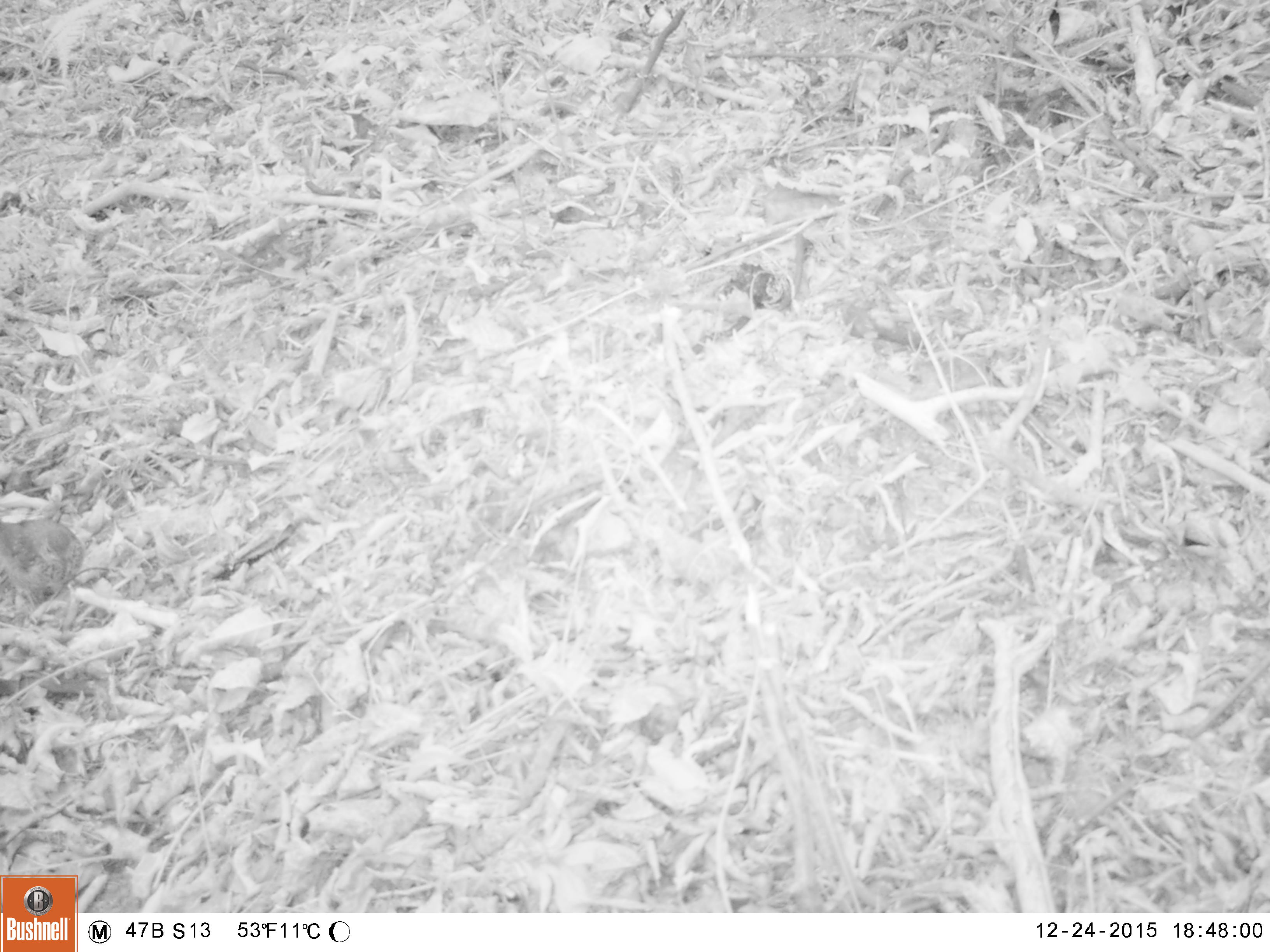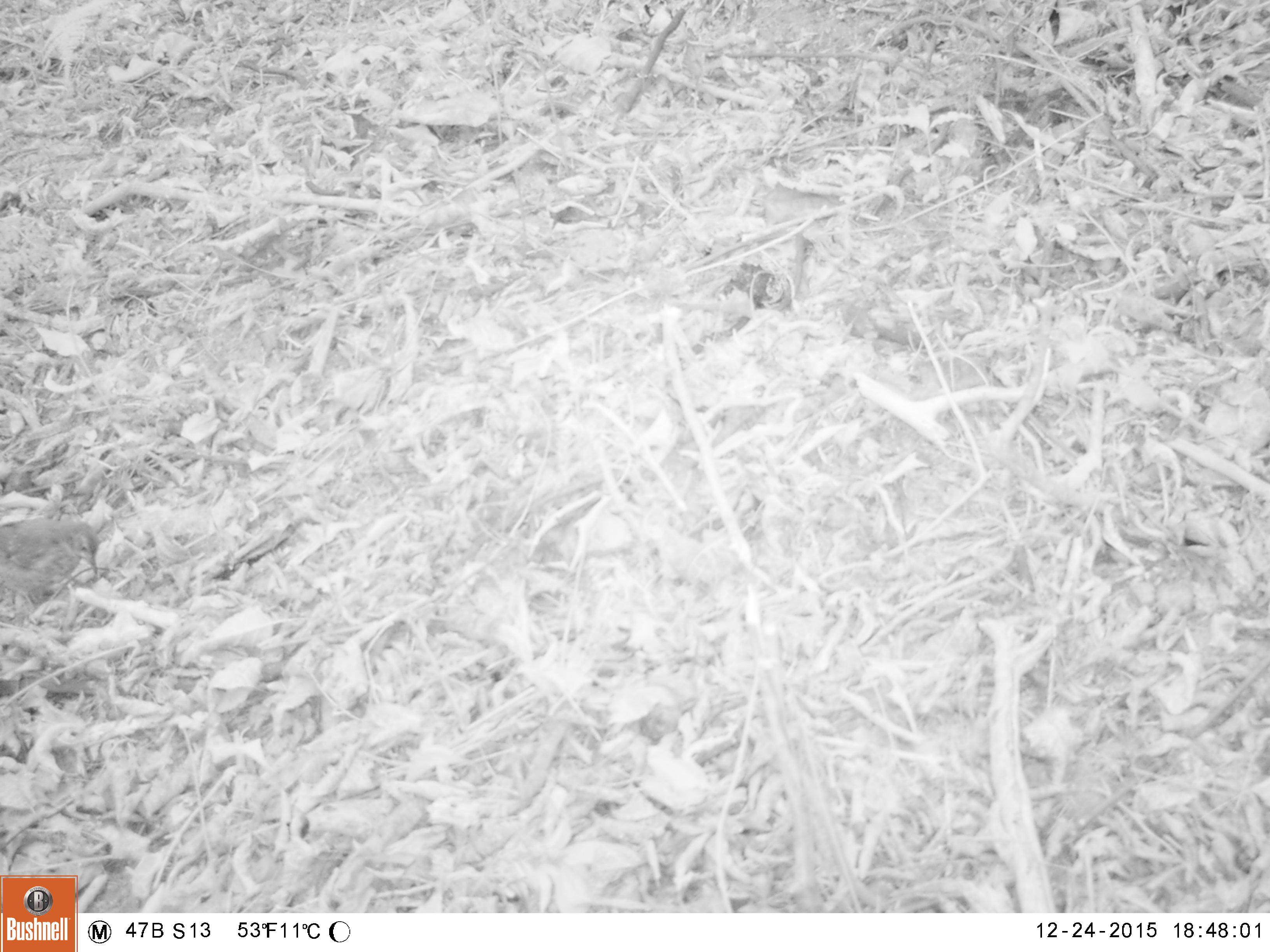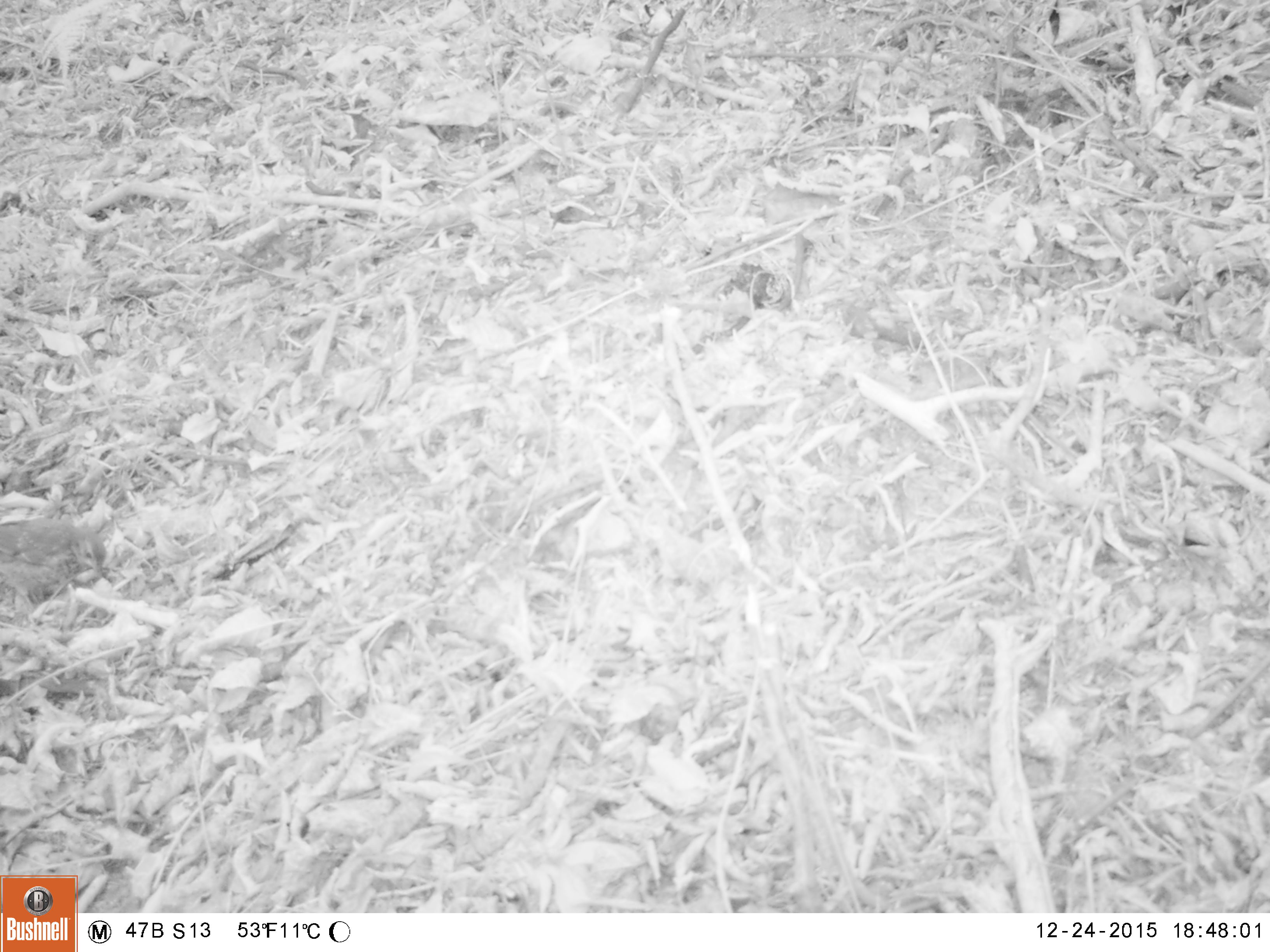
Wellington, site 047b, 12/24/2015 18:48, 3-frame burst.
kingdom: Animalia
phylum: Chordata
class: Aves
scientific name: Aves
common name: bird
Bird (Aves).